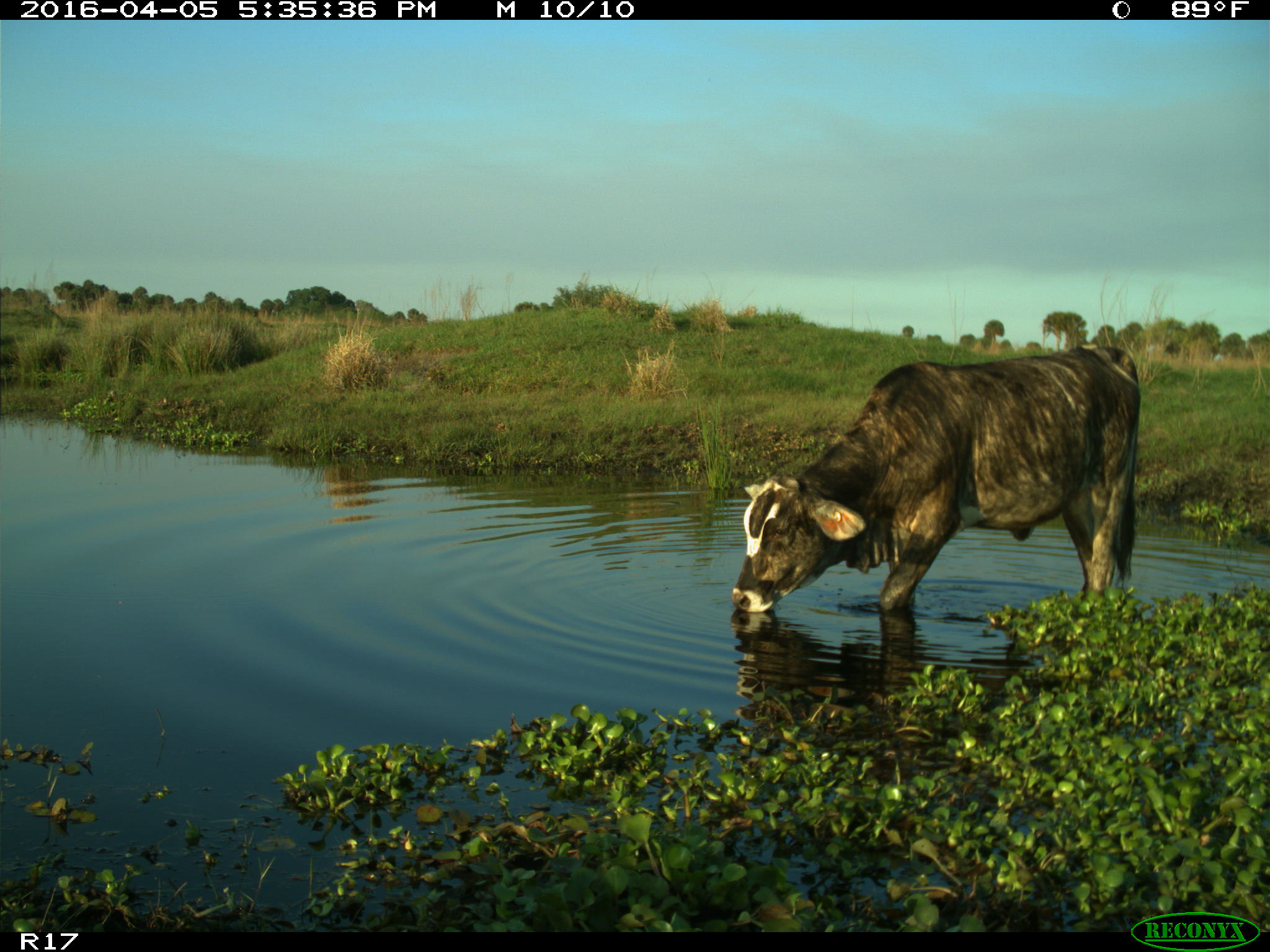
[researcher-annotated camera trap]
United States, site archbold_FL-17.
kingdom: Animalia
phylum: Chordata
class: Mammalia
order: Artiodactyla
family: Bovidae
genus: Bos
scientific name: Bos taurus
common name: domestic cow